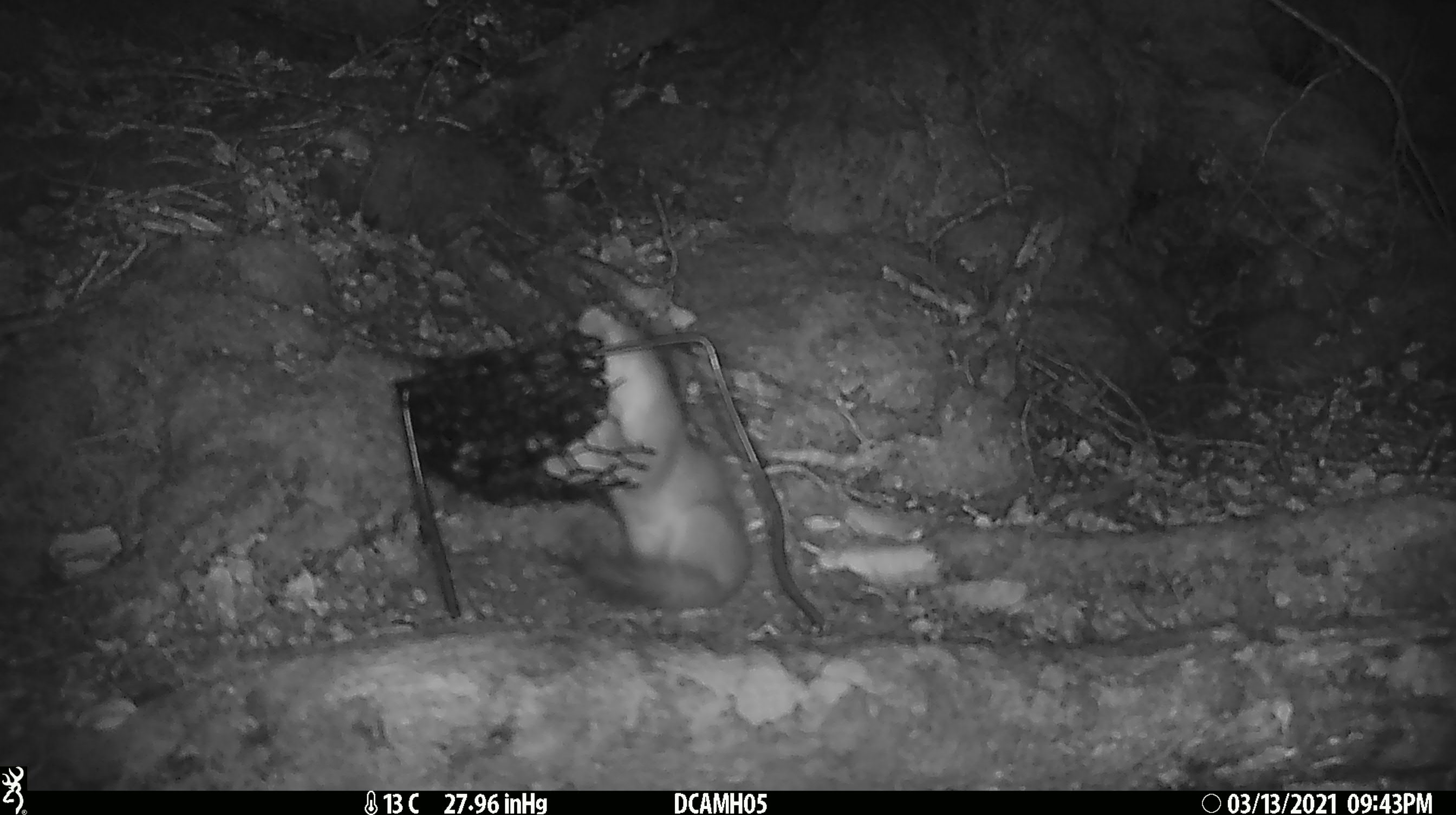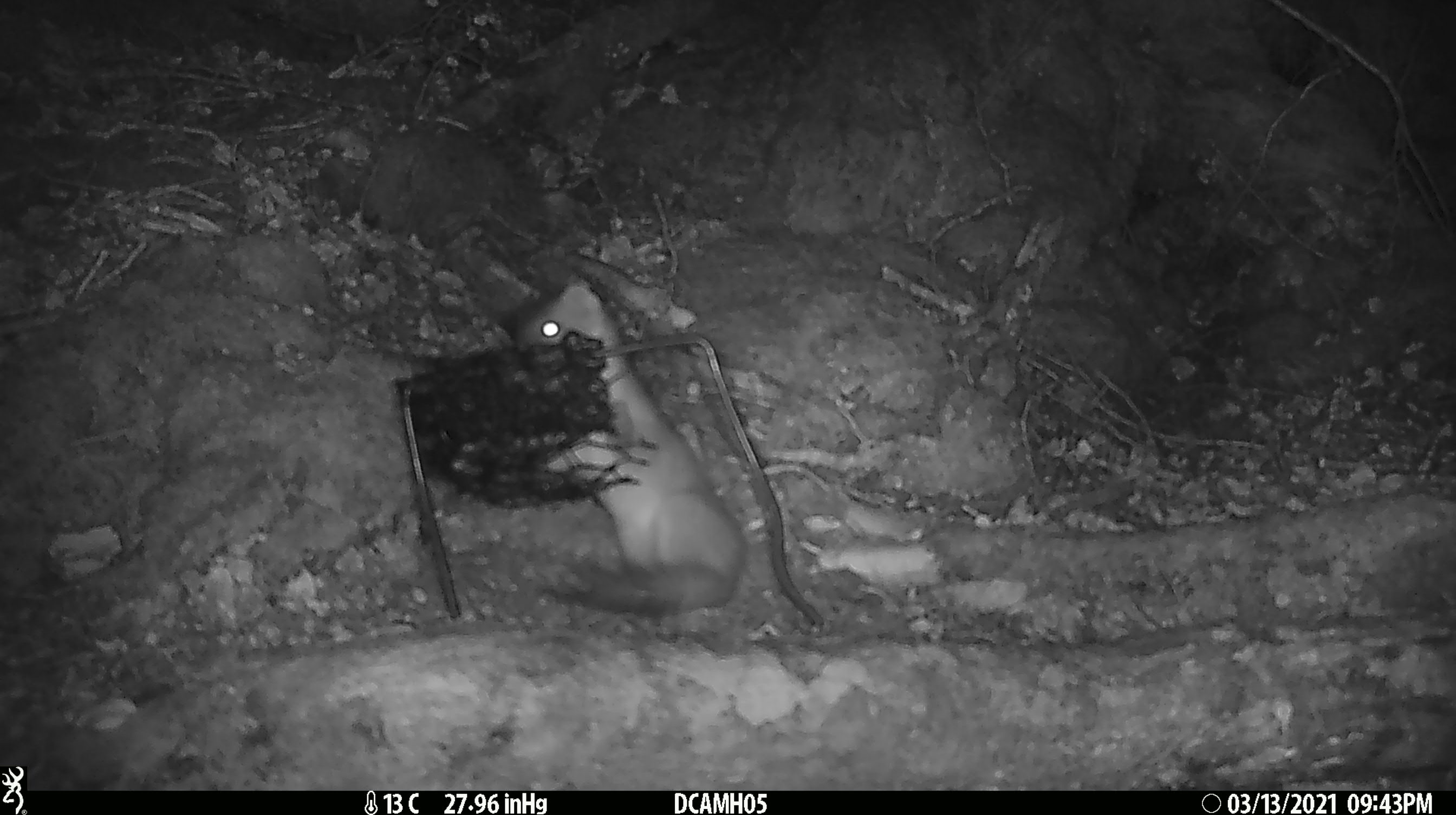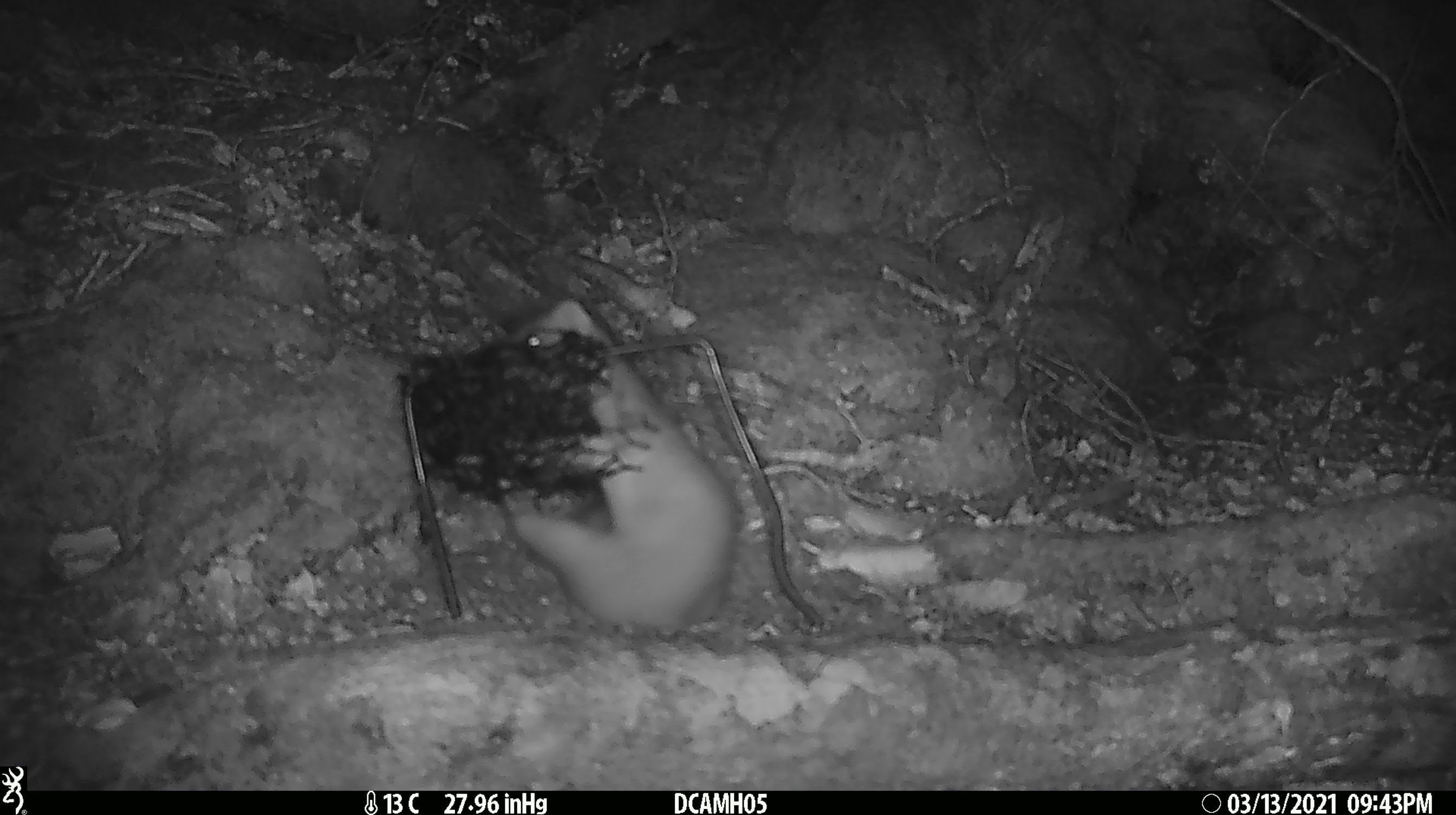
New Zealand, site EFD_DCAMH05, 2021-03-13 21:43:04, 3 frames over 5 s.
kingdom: Animalia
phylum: Chordata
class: Mammalia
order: Carnivora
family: Mustelidae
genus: Mustela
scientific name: Mustela erminea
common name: stoat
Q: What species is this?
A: Stoat (Mustela erminea).